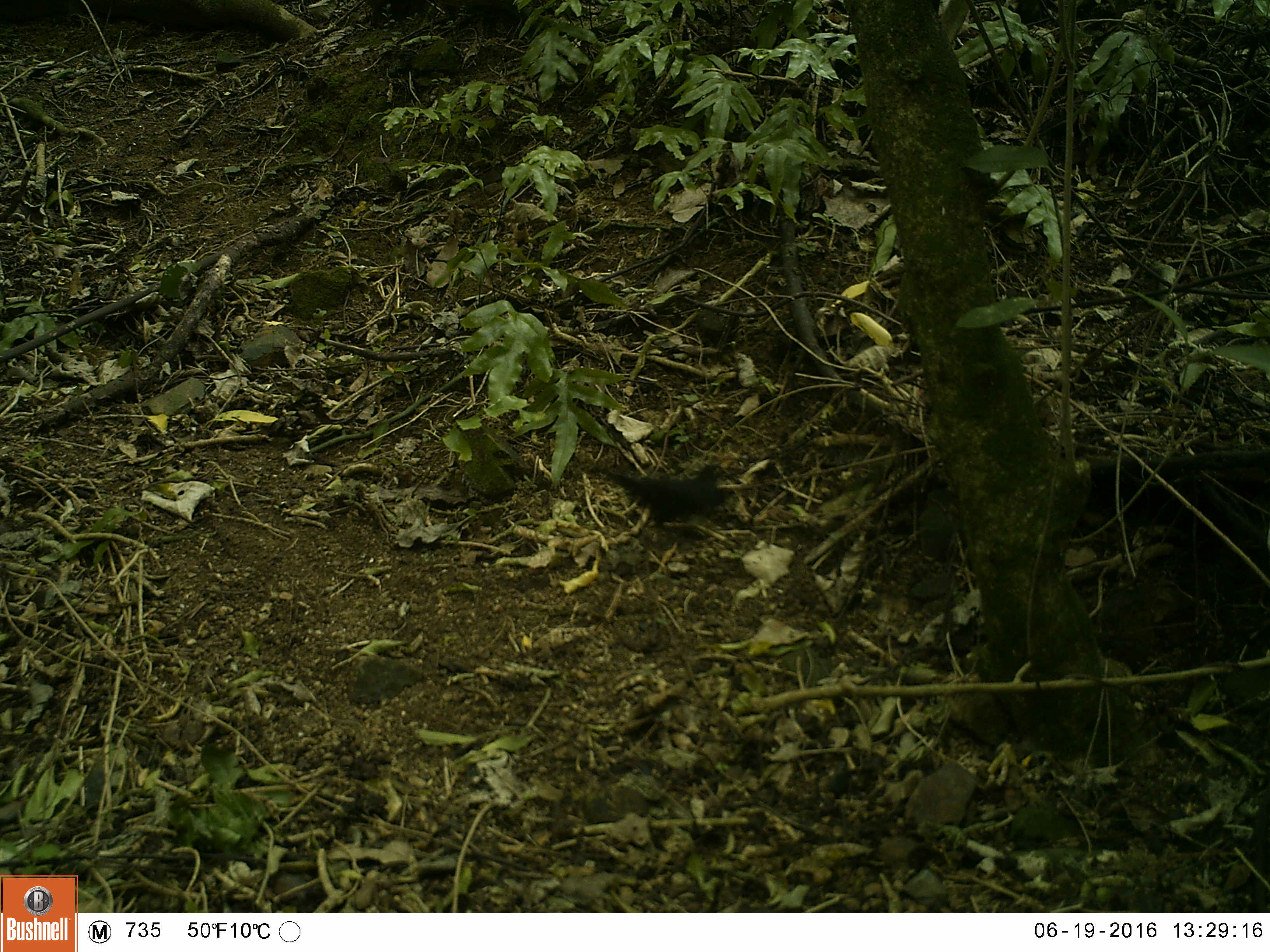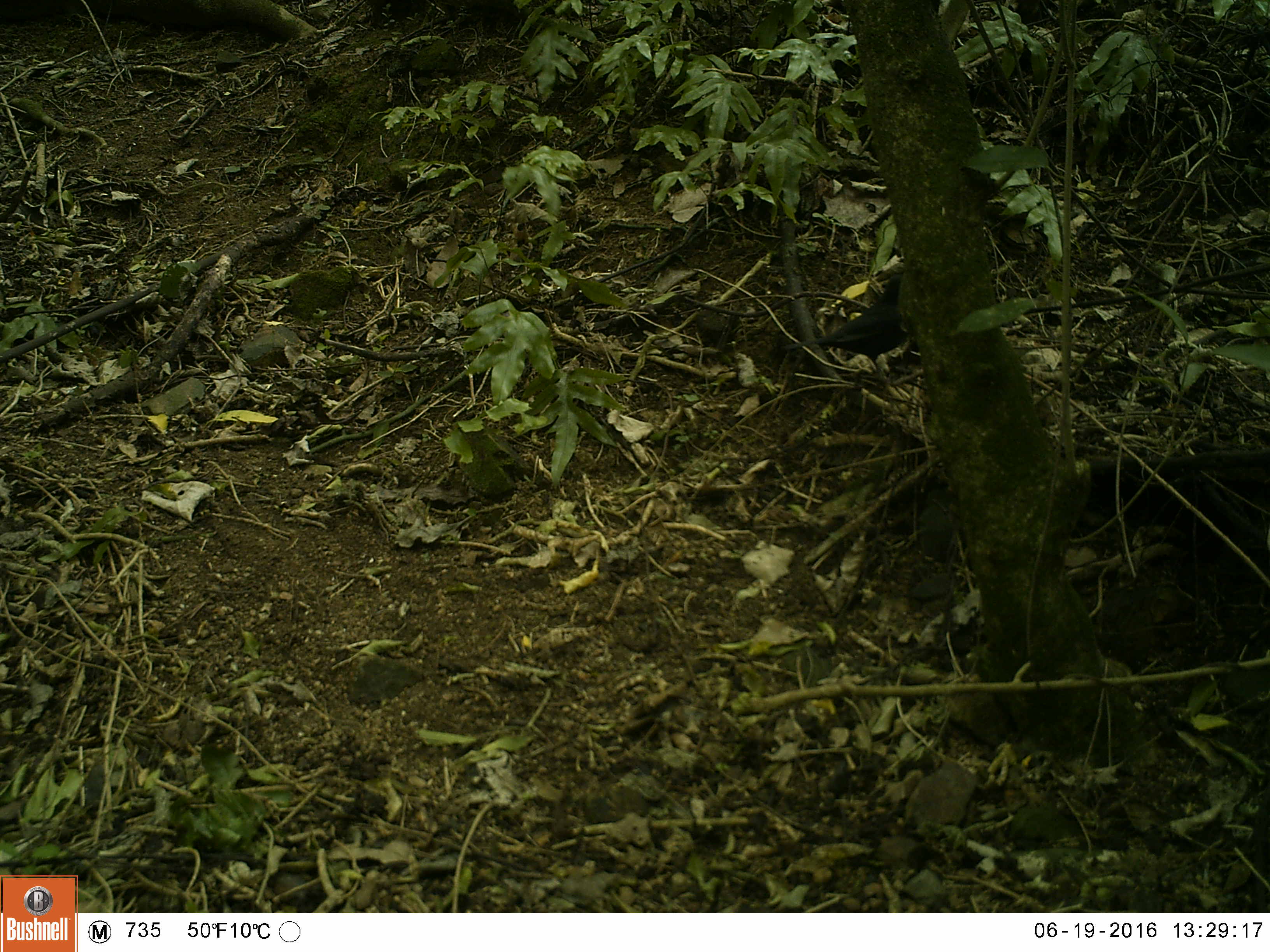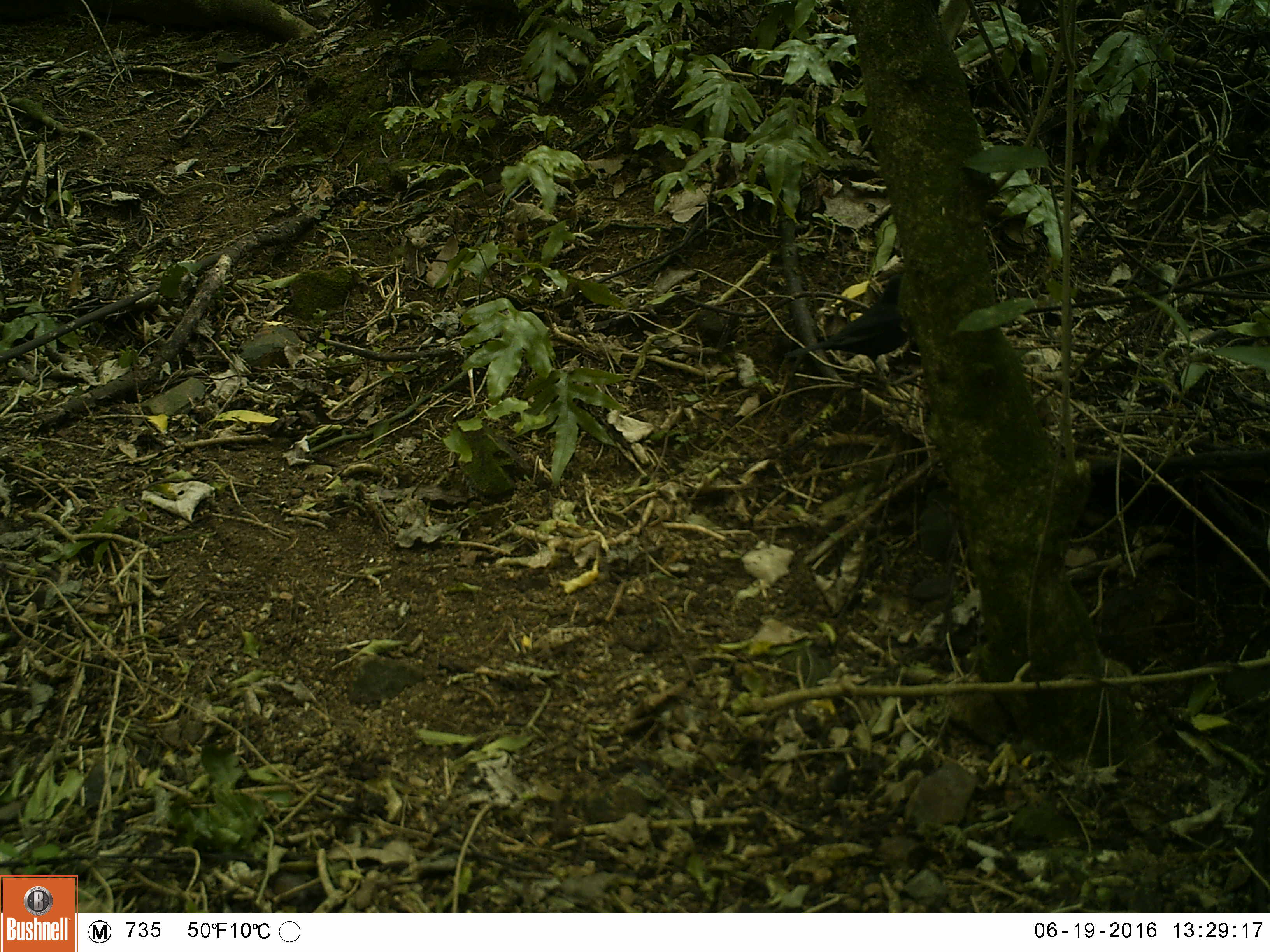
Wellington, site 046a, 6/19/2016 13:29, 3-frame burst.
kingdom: Animalia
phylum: Chordata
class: Aves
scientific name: Aves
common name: bird